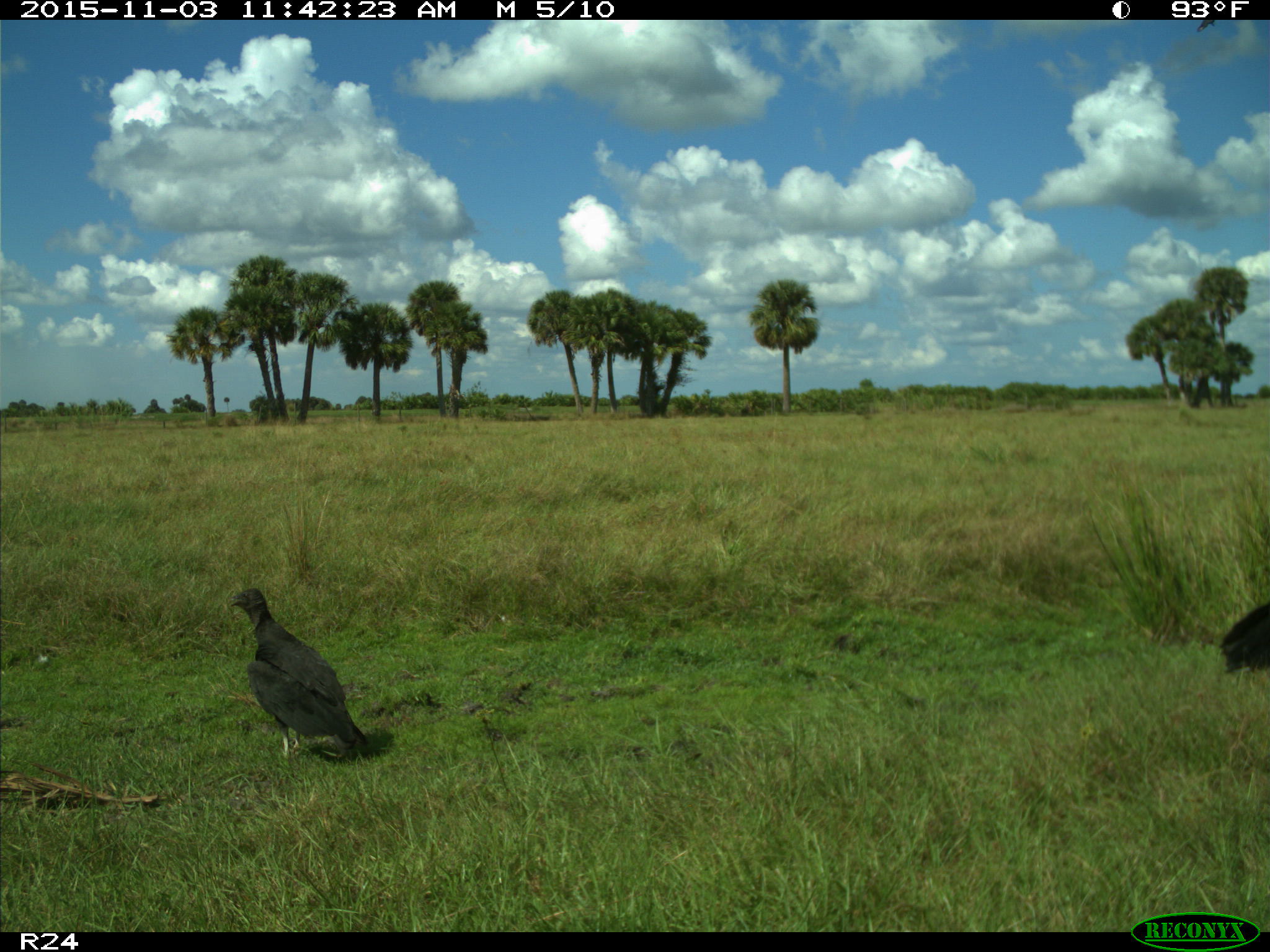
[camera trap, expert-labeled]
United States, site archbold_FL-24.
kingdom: Animalia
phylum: Chordata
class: Aves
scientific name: Aves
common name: birds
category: unidentified bird